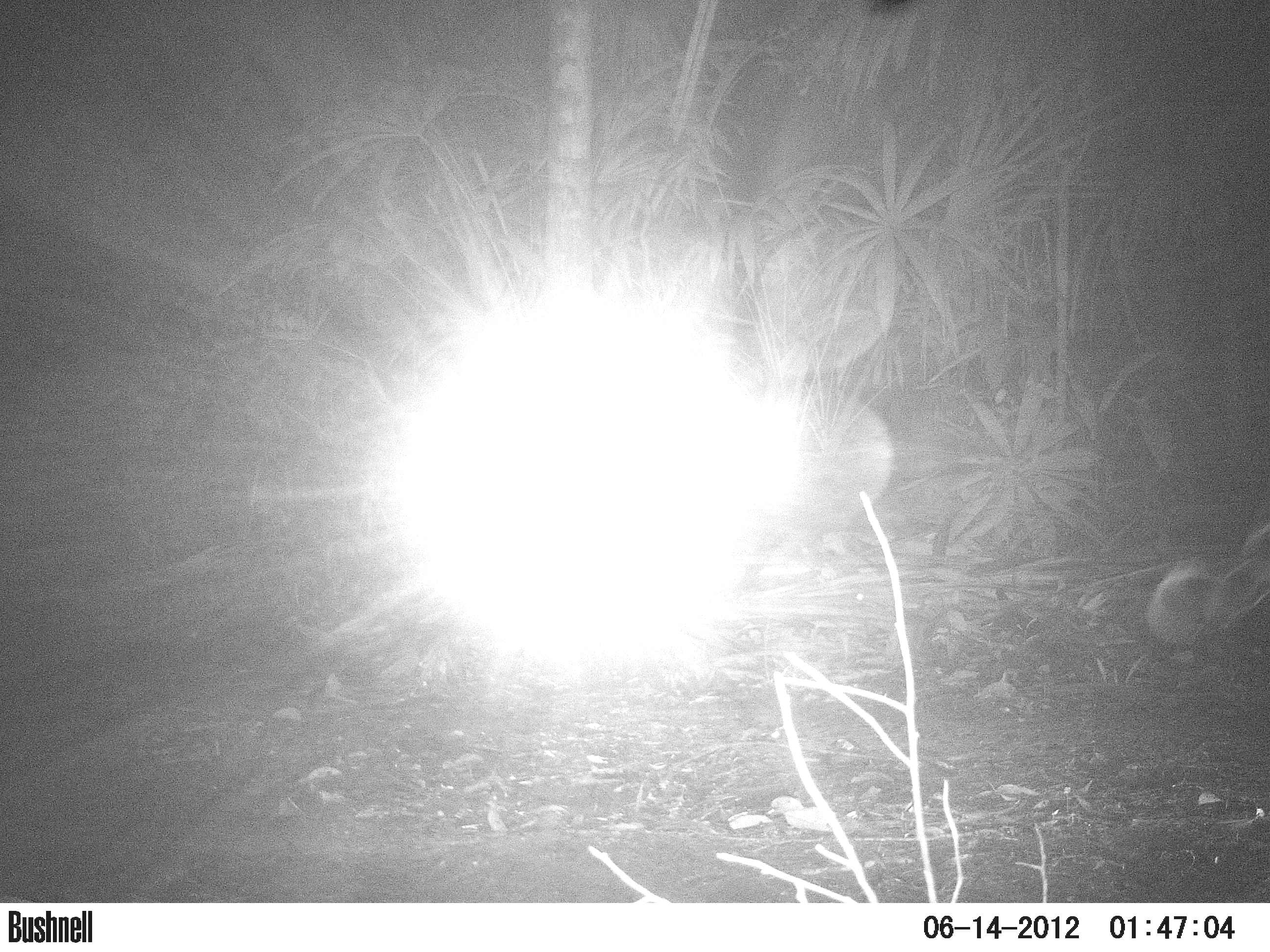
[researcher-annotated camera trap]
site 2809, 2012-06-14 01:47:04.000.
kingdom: Animalia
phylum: Chordata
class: Mammalia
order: Carnivora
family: Felidae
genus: Panthera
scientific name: Panthera onca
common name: jaguar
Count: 1.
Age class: adult.